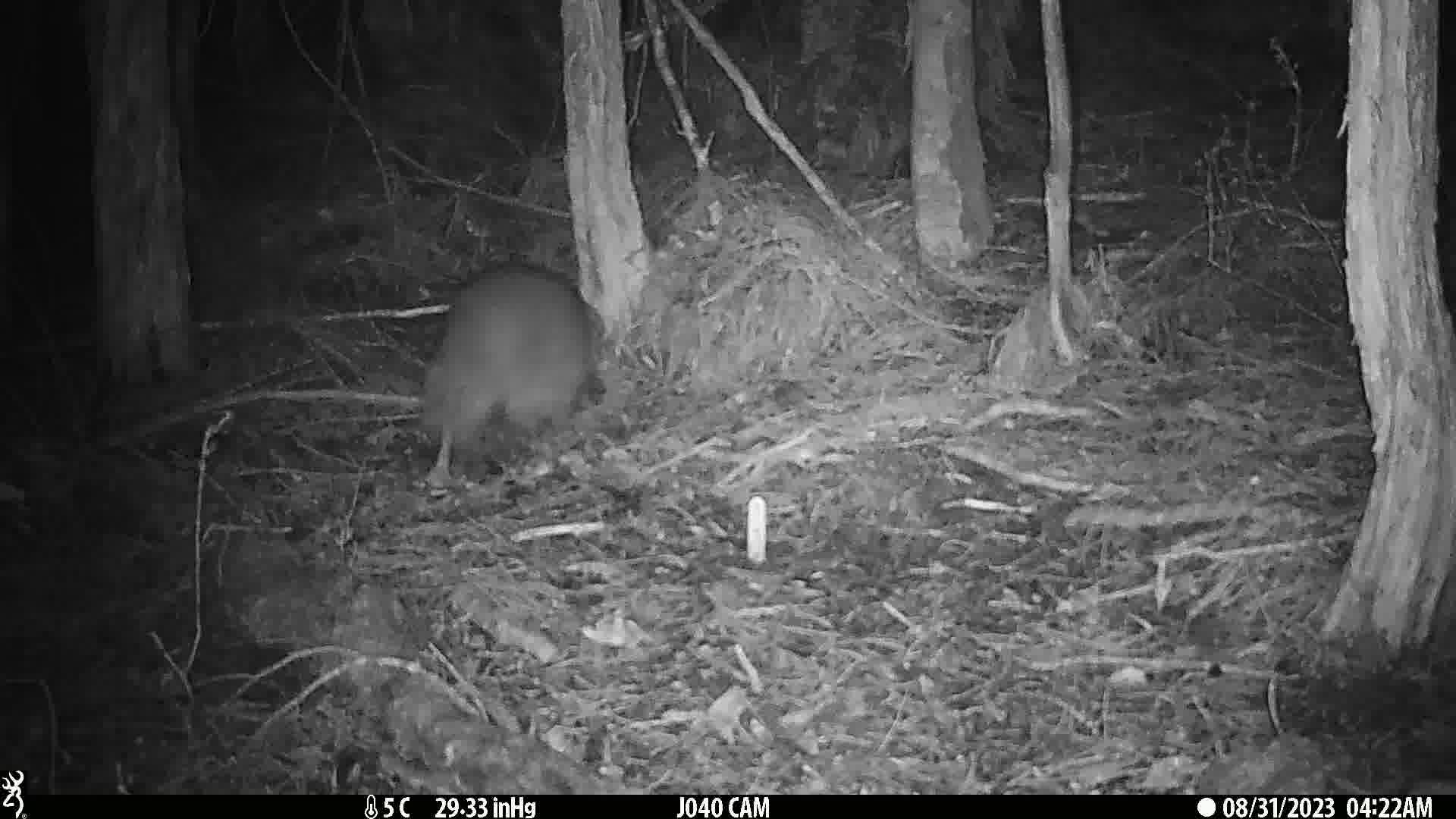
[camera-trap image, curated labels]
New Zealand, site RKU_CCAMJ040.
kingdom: Animalia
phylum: Chordata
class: Aves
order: Apterygiformes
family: Apterygidae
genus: Apteryx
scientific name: Apteryx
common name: kiwi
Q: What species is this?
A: Kiwi (Apteryx).